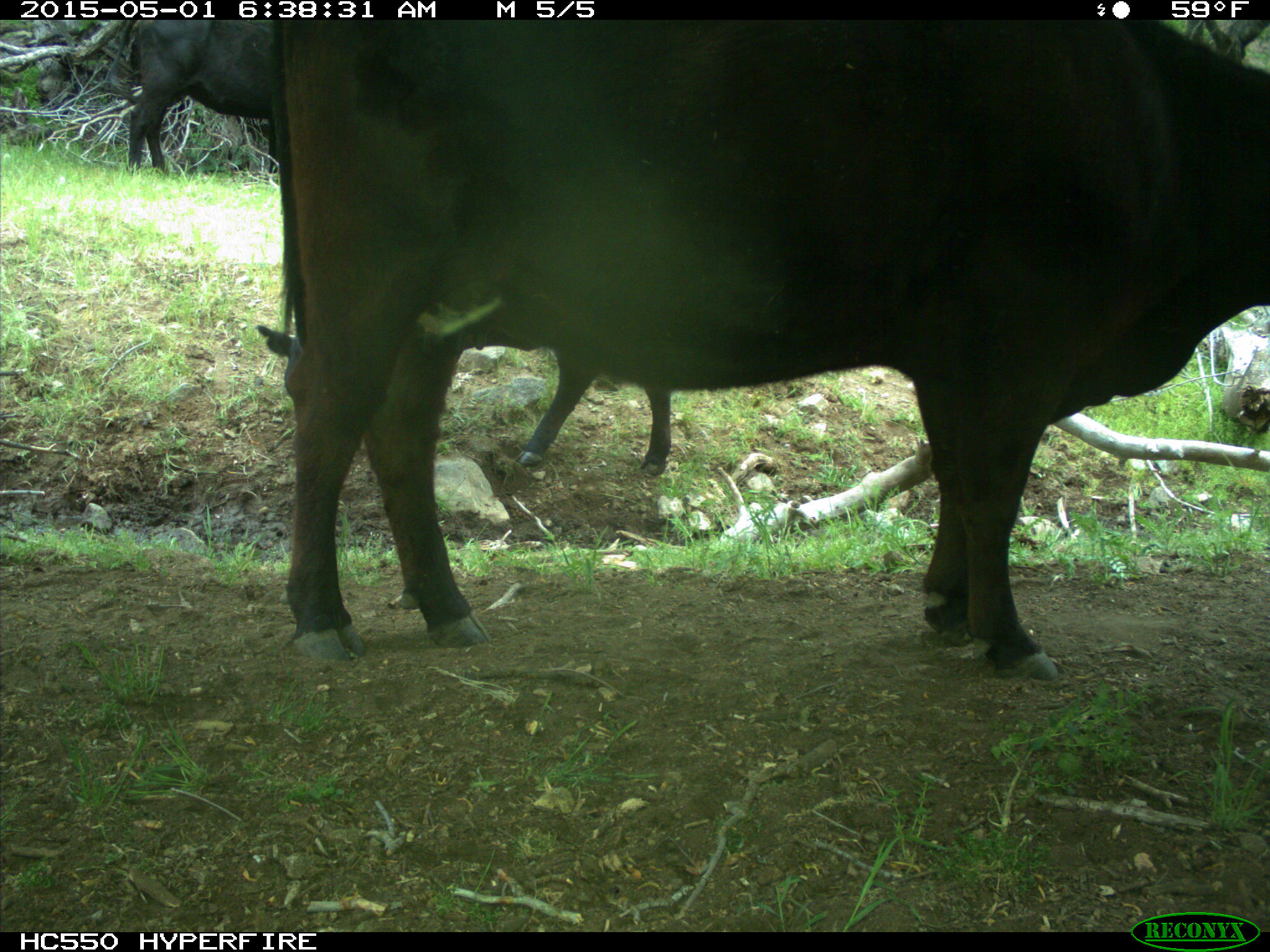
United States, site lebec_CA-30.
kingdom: Animalia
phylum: Chordata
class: Mammalia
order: Artiodactyla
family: Bovidae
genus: Bos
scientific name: Bos taurus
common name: domestic cow